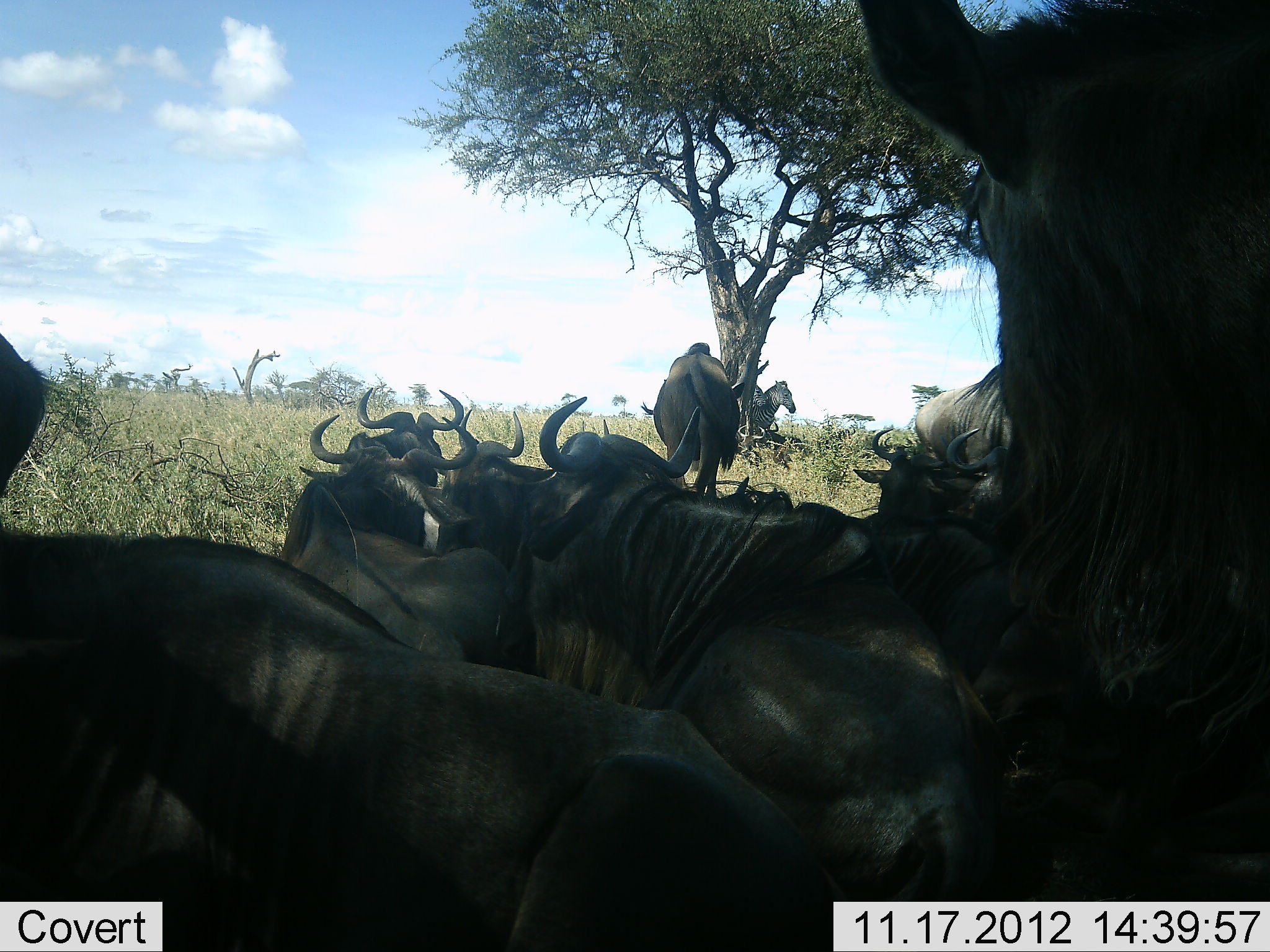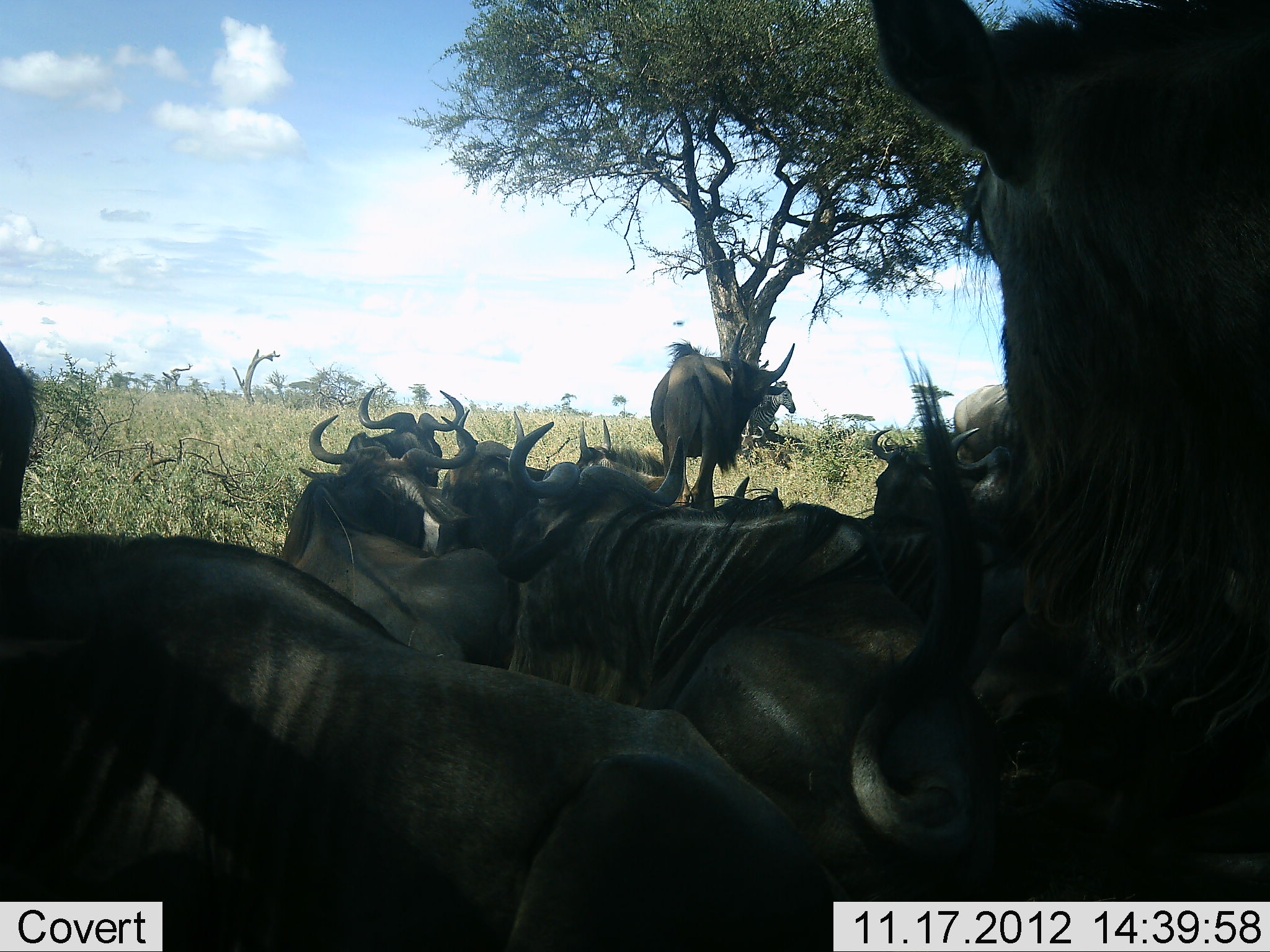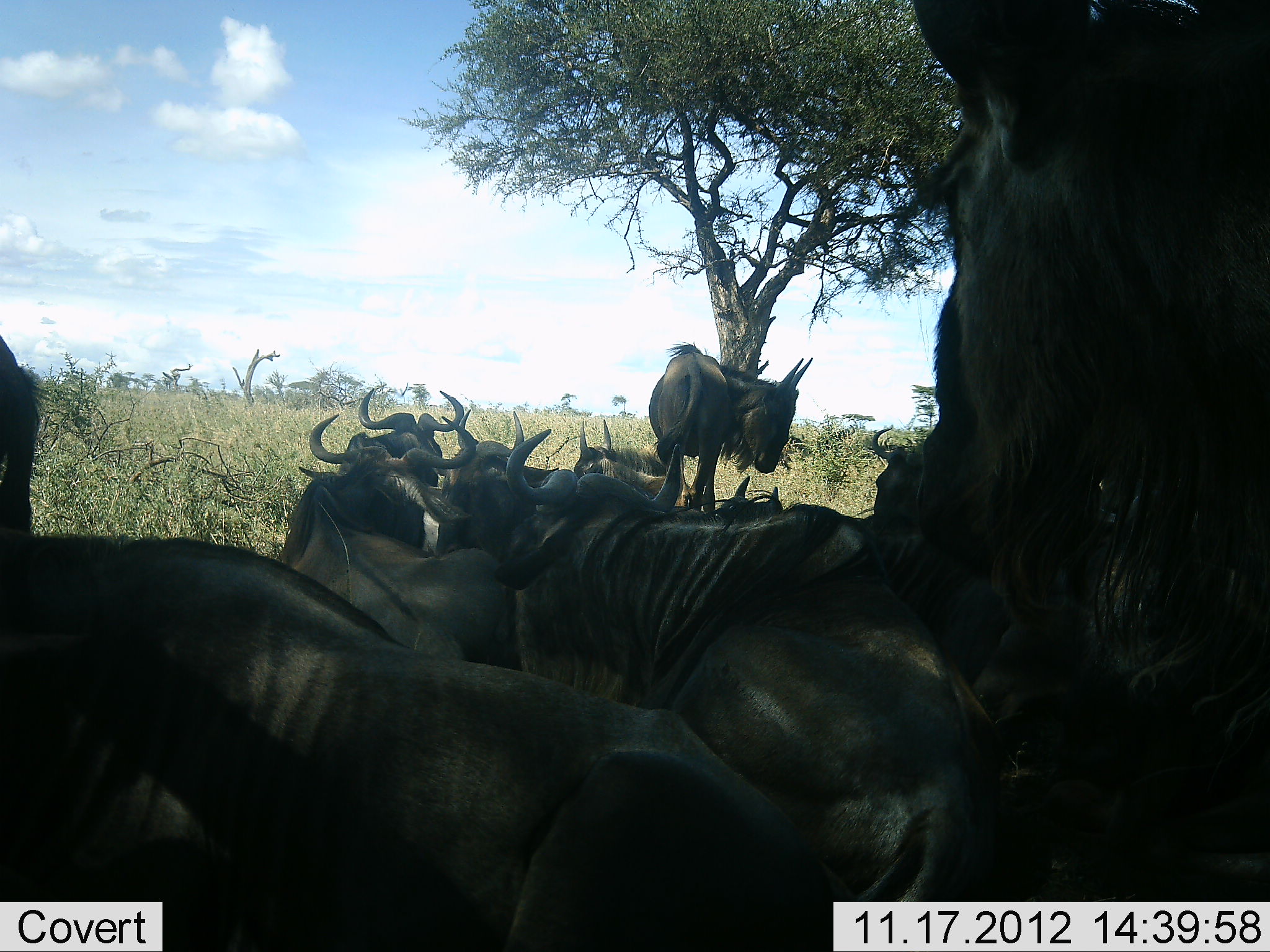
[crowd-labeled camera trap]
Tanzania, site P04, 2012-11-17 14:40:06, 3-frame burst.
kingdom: Animalia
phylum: Chordata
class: Mammalia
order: Artiodactyla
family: Bovidae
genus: Connochaetes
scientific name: Connochaetes taurinus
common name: blue wildebeest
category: wildebeest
Wildebeest (blue wildebeest) (Connochaetes taurinus), count 11-50. Behavior (volunteer vote fractions): standing 45%, resting 82%, moving 9%, interacting 18%. Young present (vote fraction): 0%. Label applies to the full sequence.